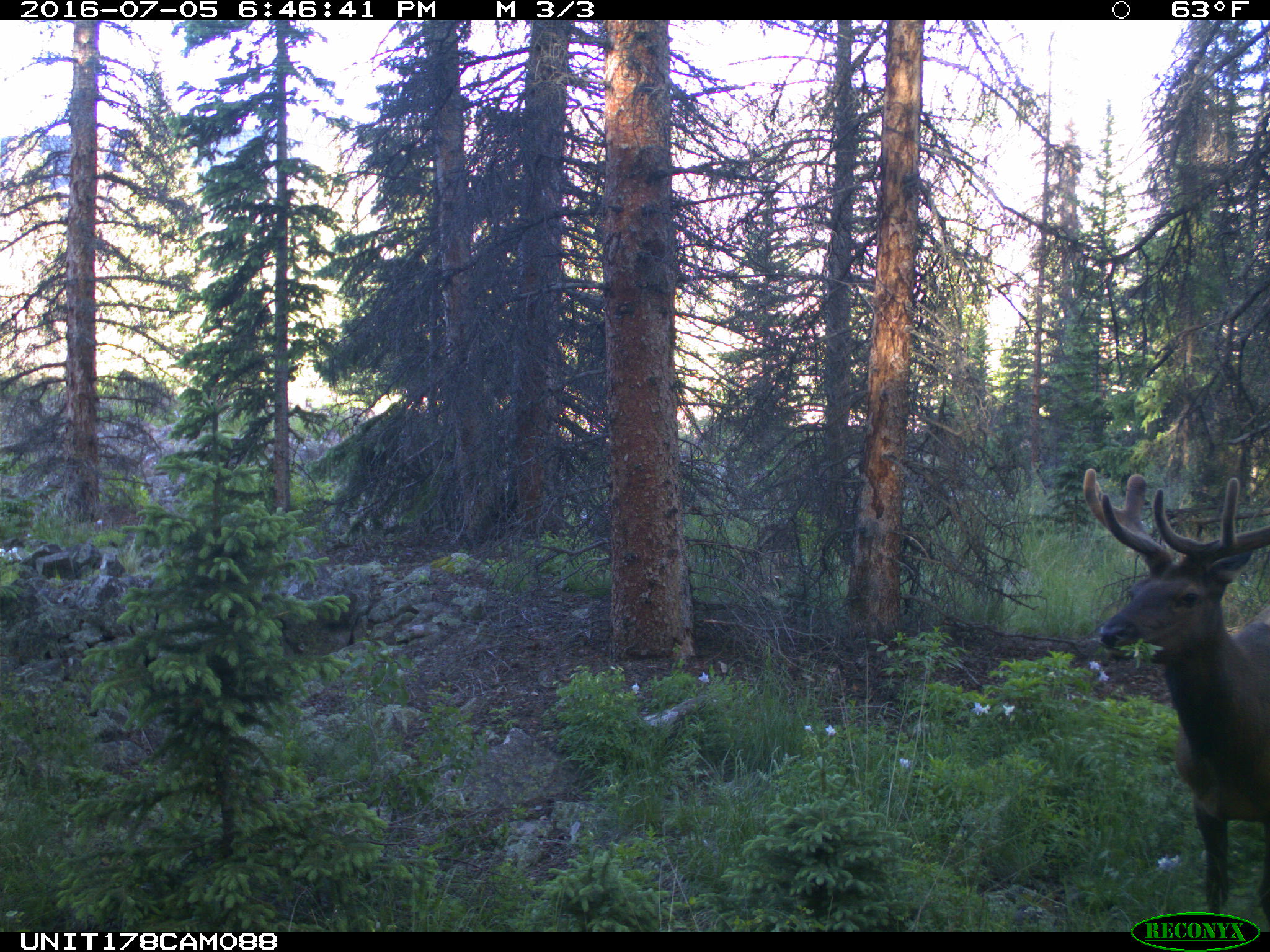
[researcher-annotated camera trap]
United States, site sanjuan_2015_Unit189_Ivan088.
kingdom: Animalia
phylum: Chordata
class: Mammalia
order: Artiodactyla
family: Cervidae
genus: Cervus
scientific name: Cervus elaphus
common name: red deer